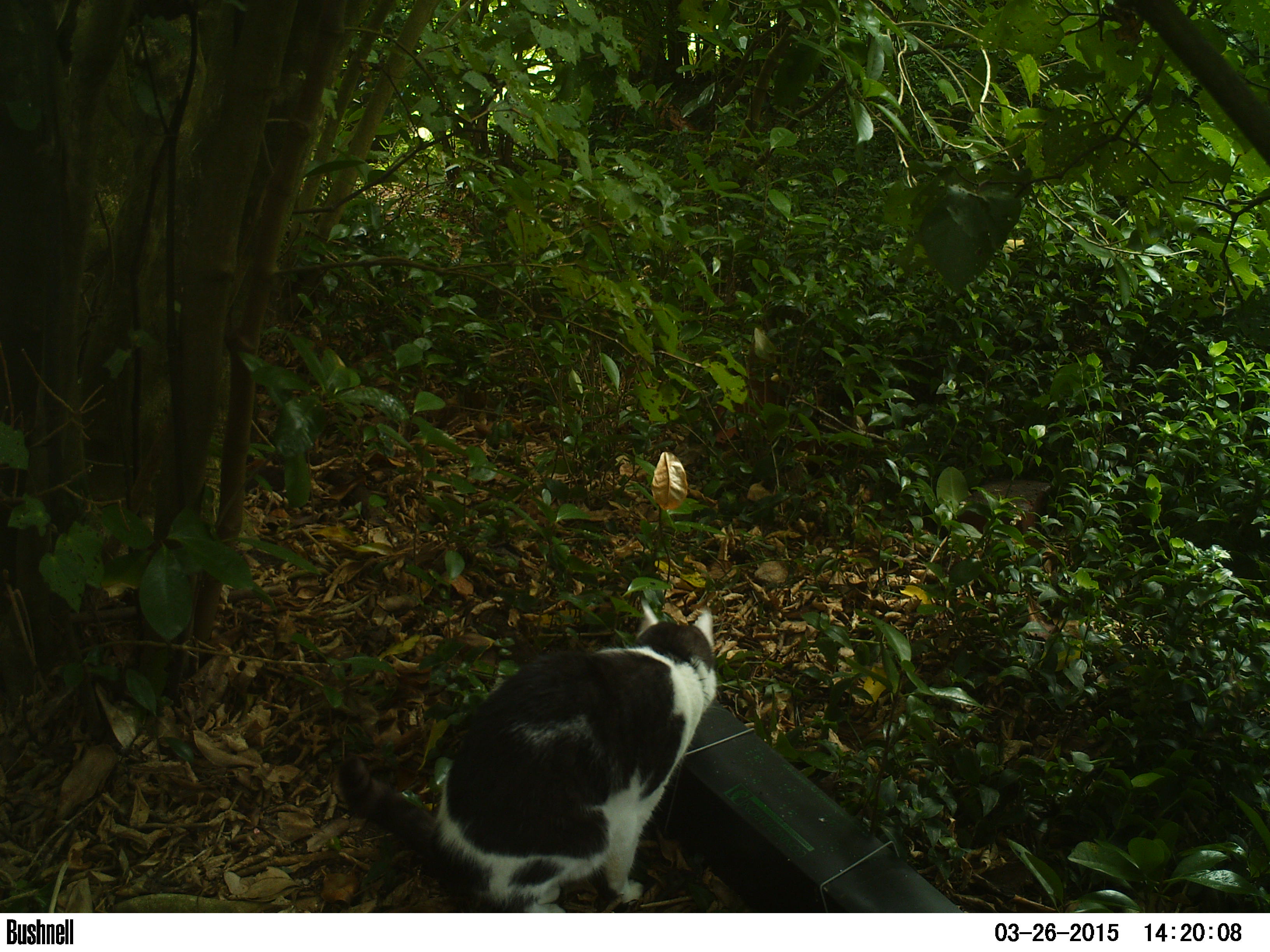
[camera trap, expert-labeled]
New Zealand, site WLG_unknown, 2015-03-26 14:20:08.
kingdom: Animalia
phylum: Chordata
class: Mammalia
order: Carnivora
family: Felidae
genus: Felis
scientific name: Felis catus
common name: domestic cat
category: cat